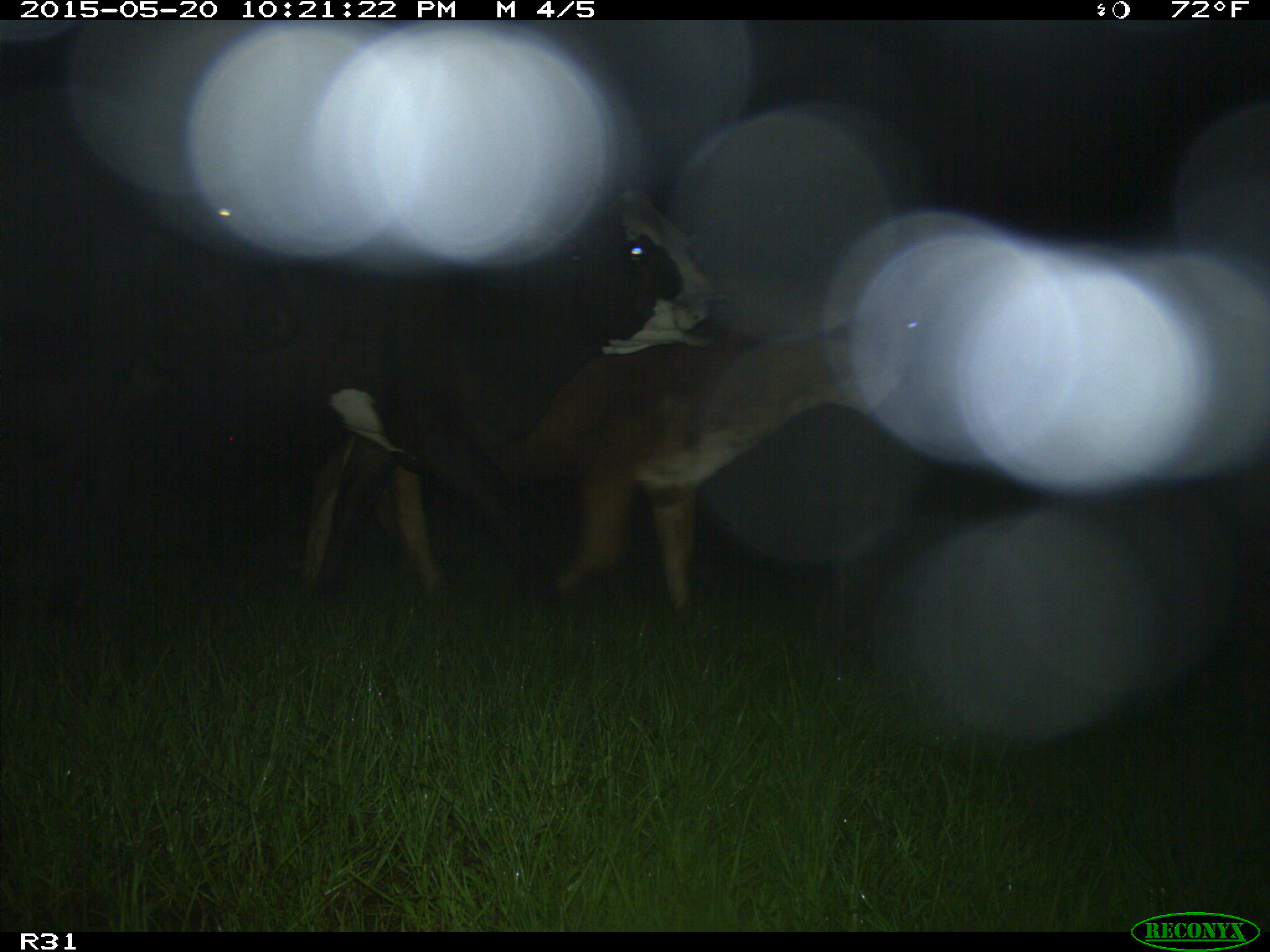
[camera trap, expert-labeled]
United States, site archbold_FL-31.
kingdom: Animalia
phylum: Chordata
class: Mammalia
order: Artiodactyla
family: Bovidae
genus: Bos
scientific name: Bos taurus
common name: domestic cow